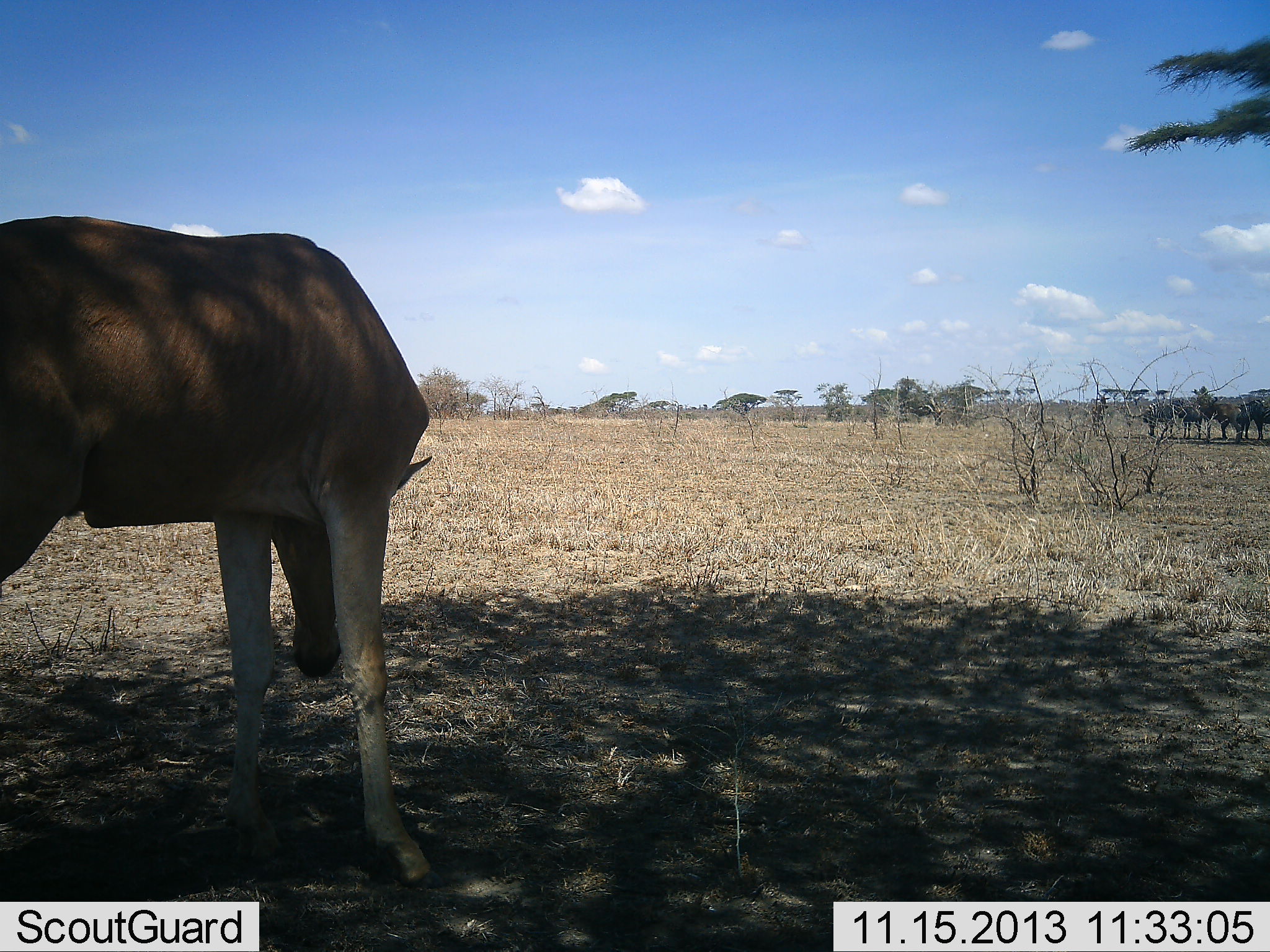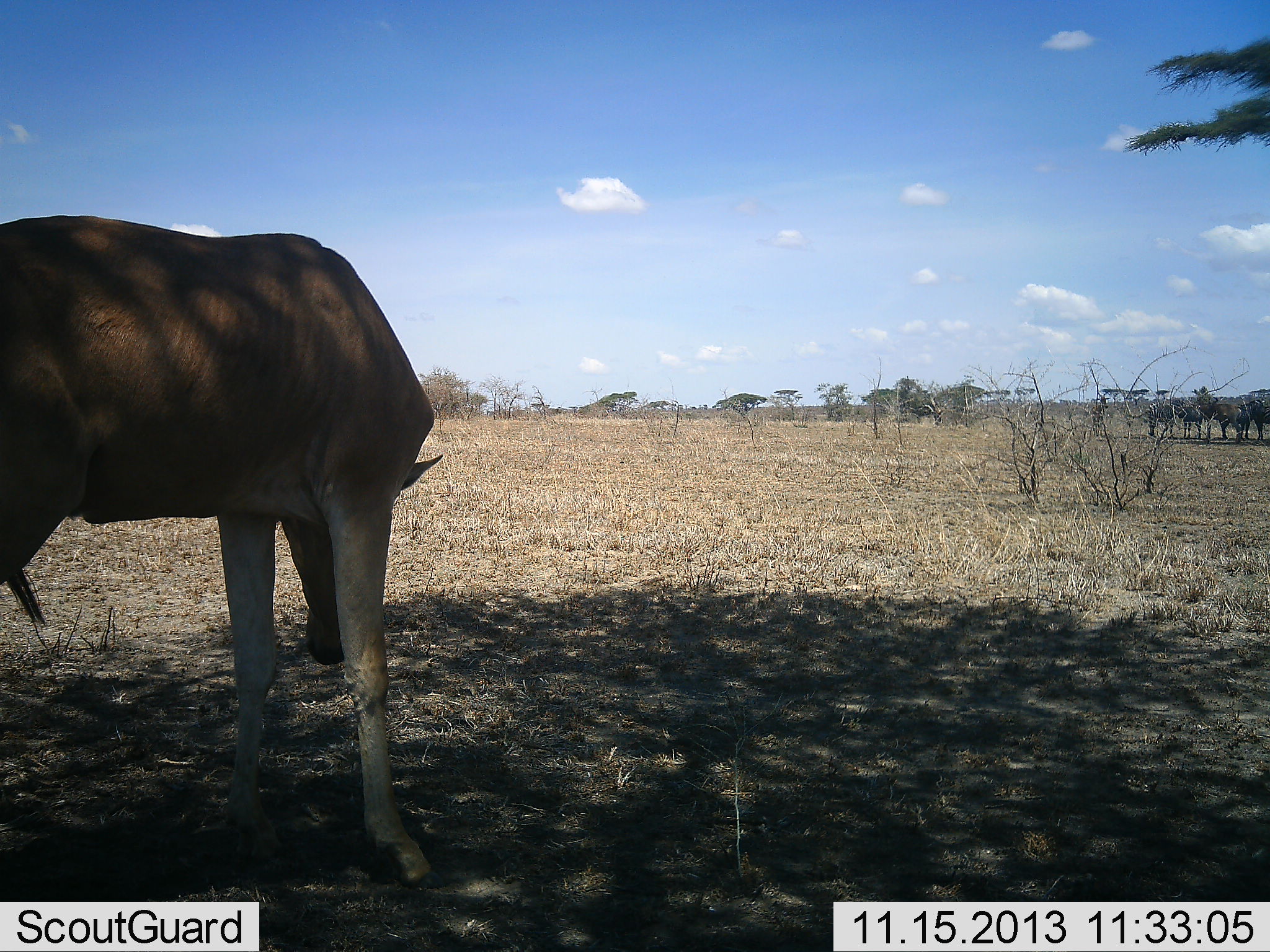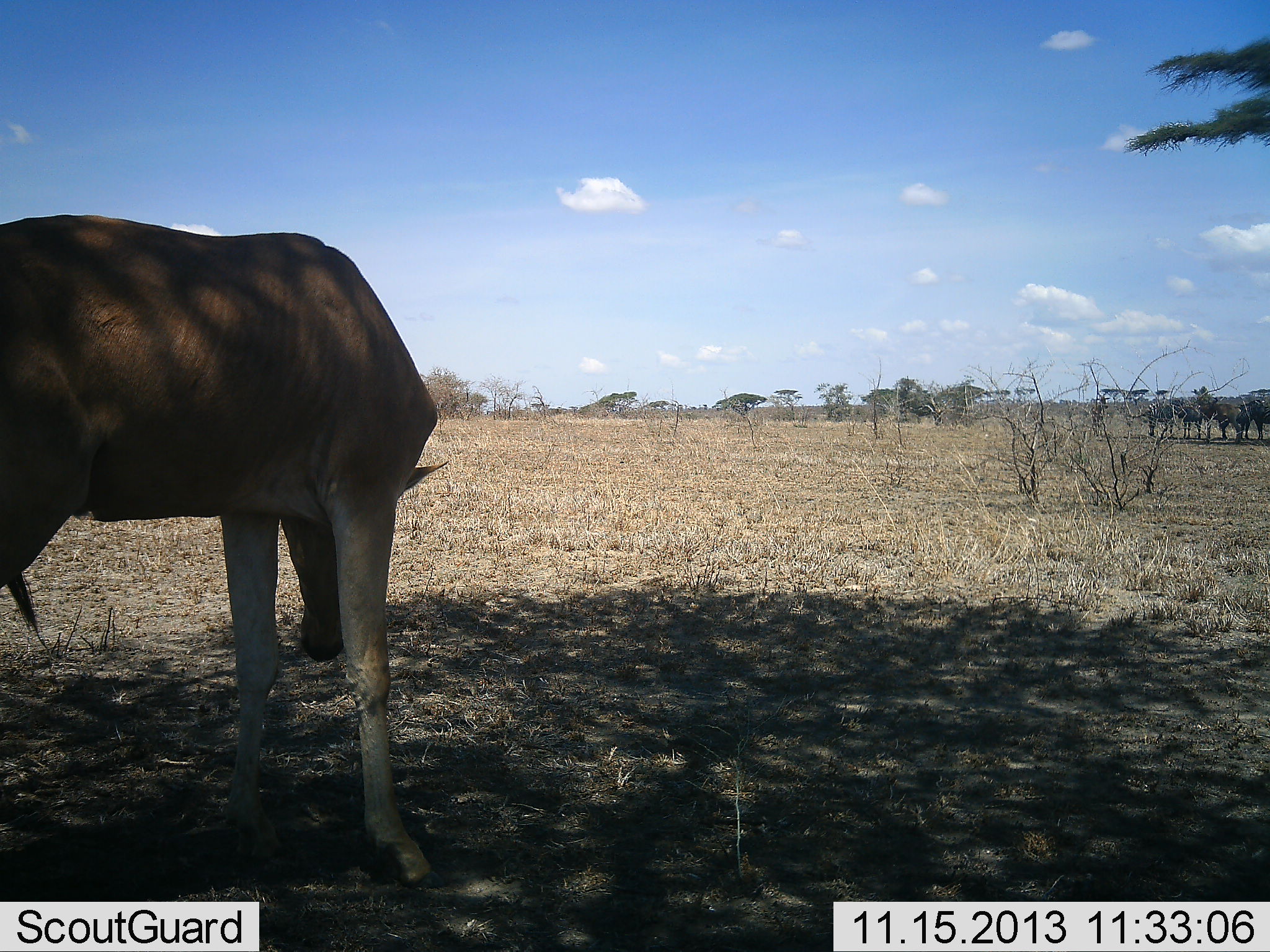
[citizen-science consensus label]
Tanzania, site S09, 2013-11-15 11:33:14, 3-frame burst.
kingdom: Animalia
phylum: Chordata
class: Mammalia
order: Artiodactyla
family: Bovidae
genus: Alcelaphus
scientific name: Alcelaphus buselaphus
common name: hartebeest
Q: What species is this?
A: Hartebeest (Alcelaphus buselaphus).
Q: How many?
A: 1.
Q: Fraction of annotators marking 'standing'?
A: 73%.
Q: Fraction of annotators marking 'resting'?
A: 0%.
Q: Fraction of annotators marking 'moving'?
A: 13%.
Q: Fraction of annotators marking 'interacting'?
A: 0%.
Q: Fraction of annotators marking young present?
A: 0%.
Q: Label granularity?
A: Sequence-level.